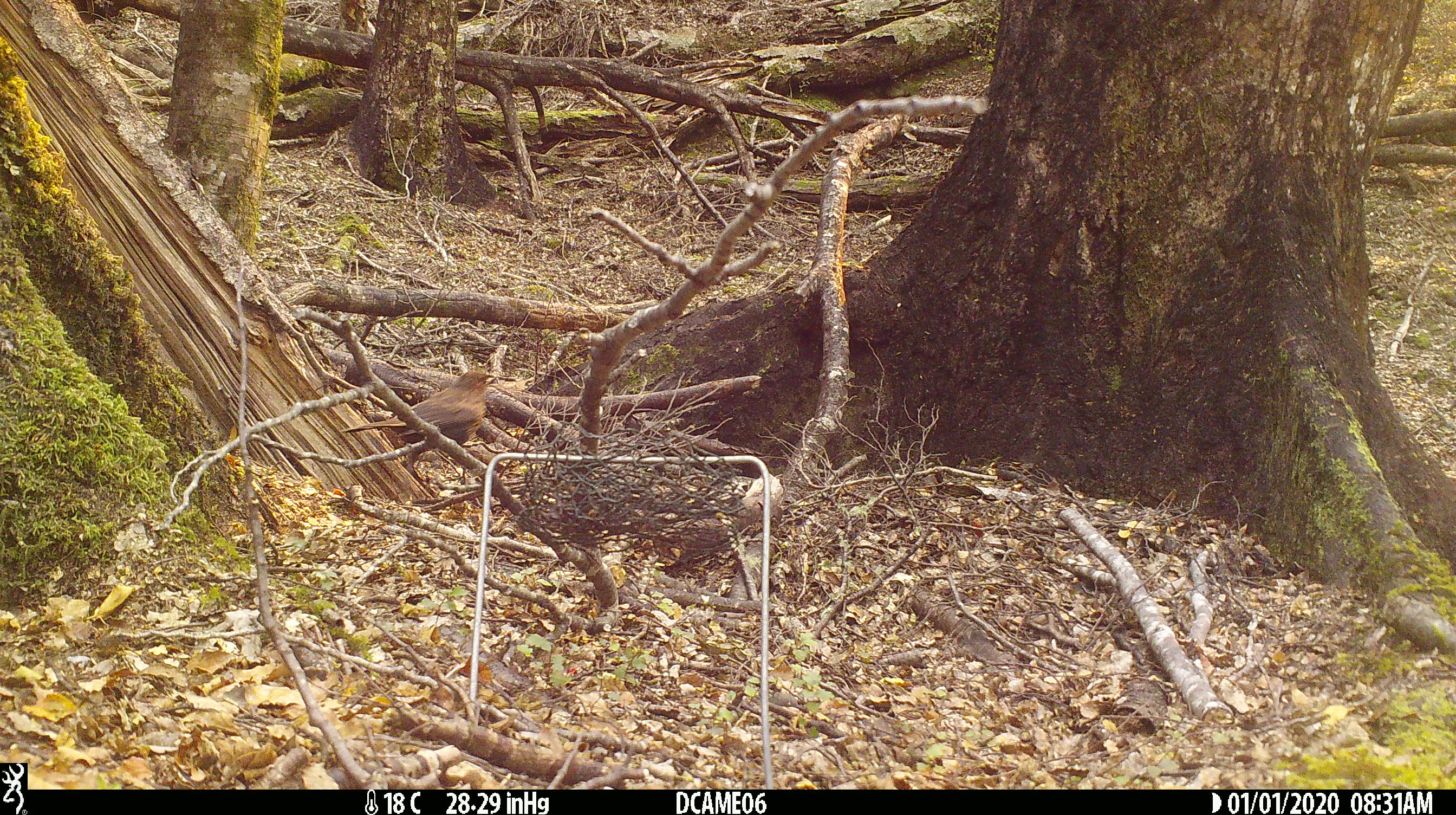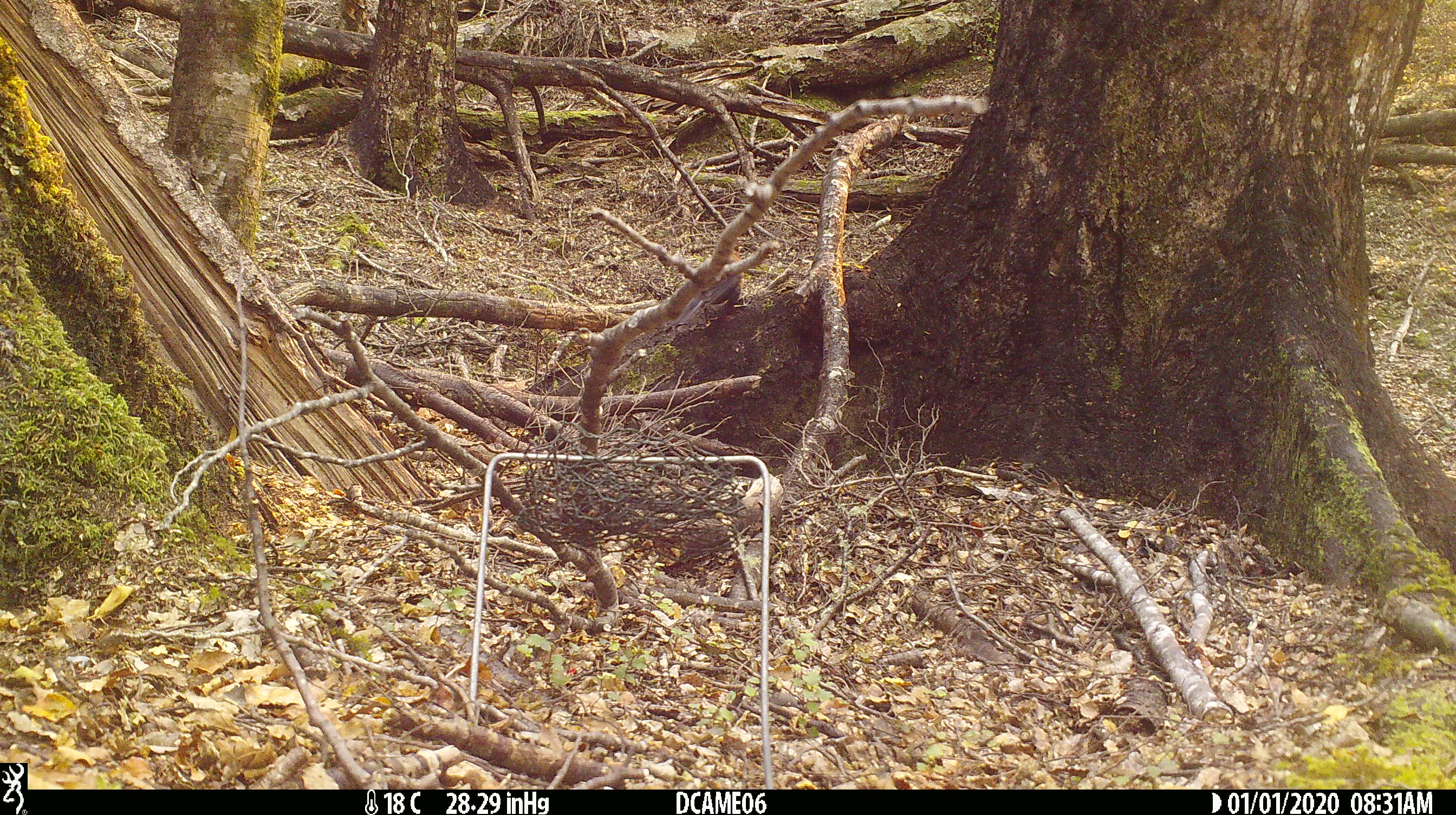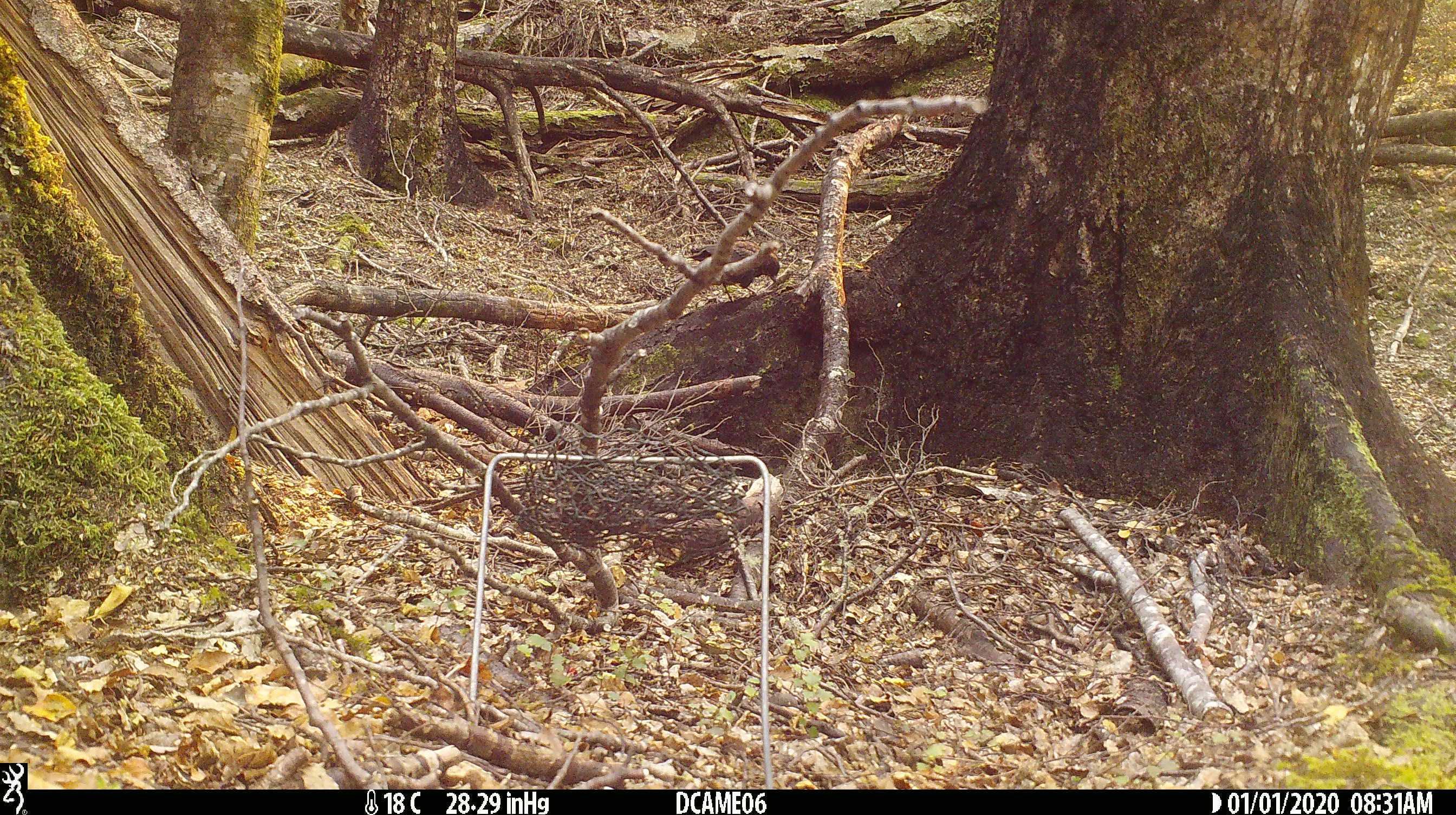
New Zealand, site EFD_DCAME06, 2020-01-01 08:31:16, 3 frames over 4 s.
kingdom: Animalia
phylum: Chordata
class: Aves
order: Passeriformes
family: Turdidae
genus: Turdus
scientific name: Turdus merula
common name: eurasian blackbird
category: blackbird